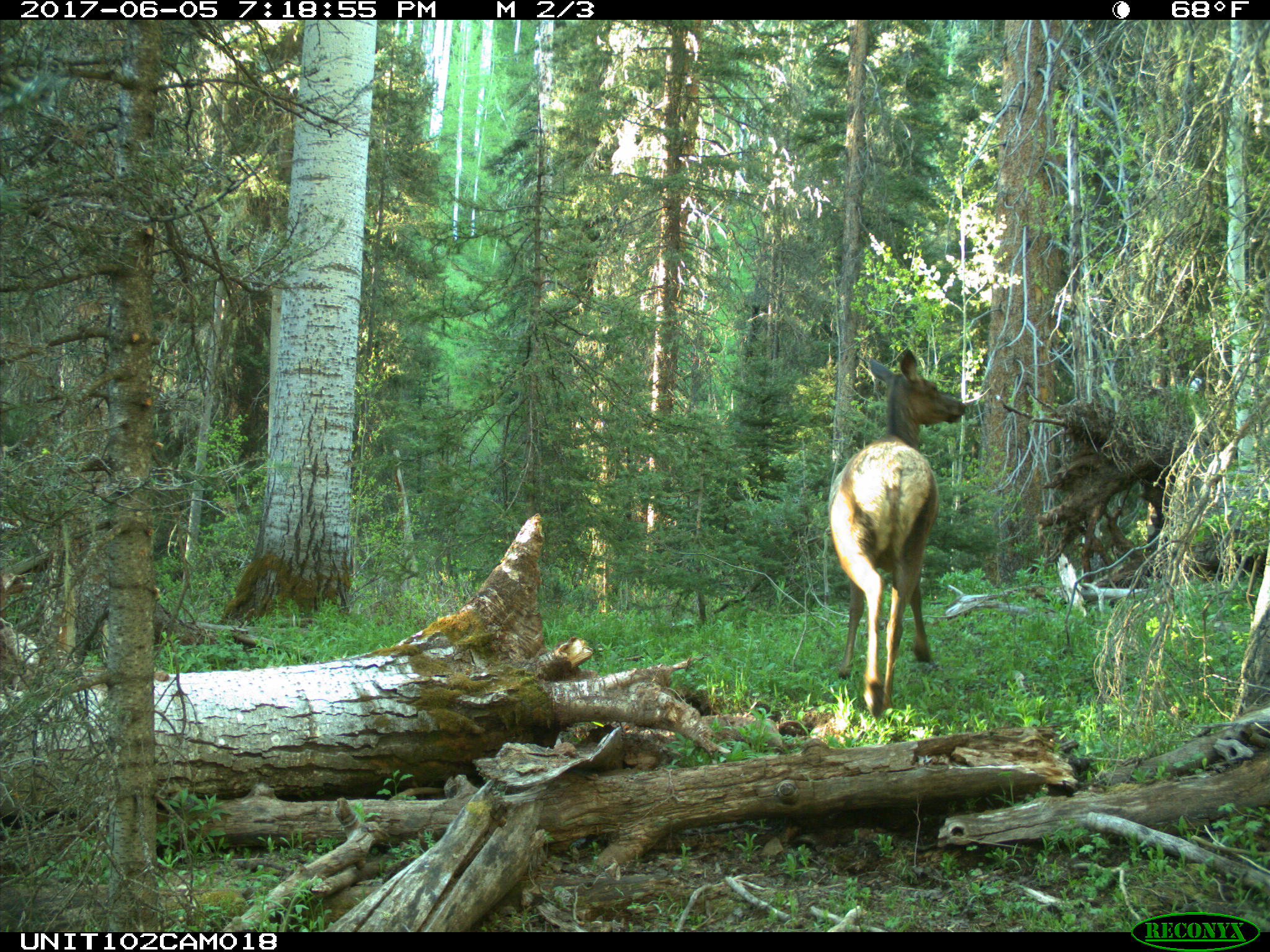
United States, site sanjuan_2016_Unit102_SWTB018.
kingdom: Animalia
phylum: Chordata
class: Mammalia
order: Artiodactyla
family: Cervidae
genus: Cervus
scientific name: Cervus elaphus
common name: red deer